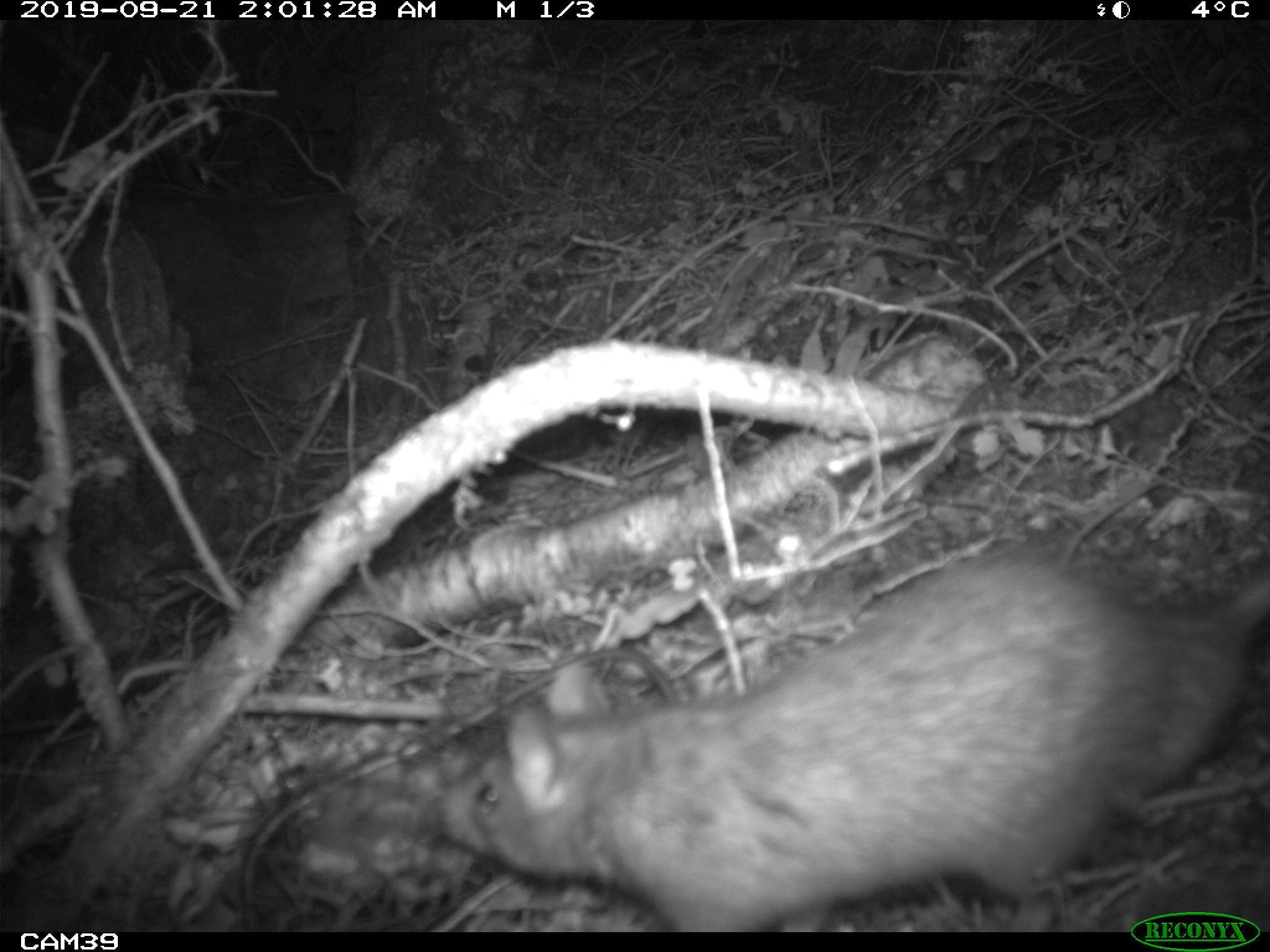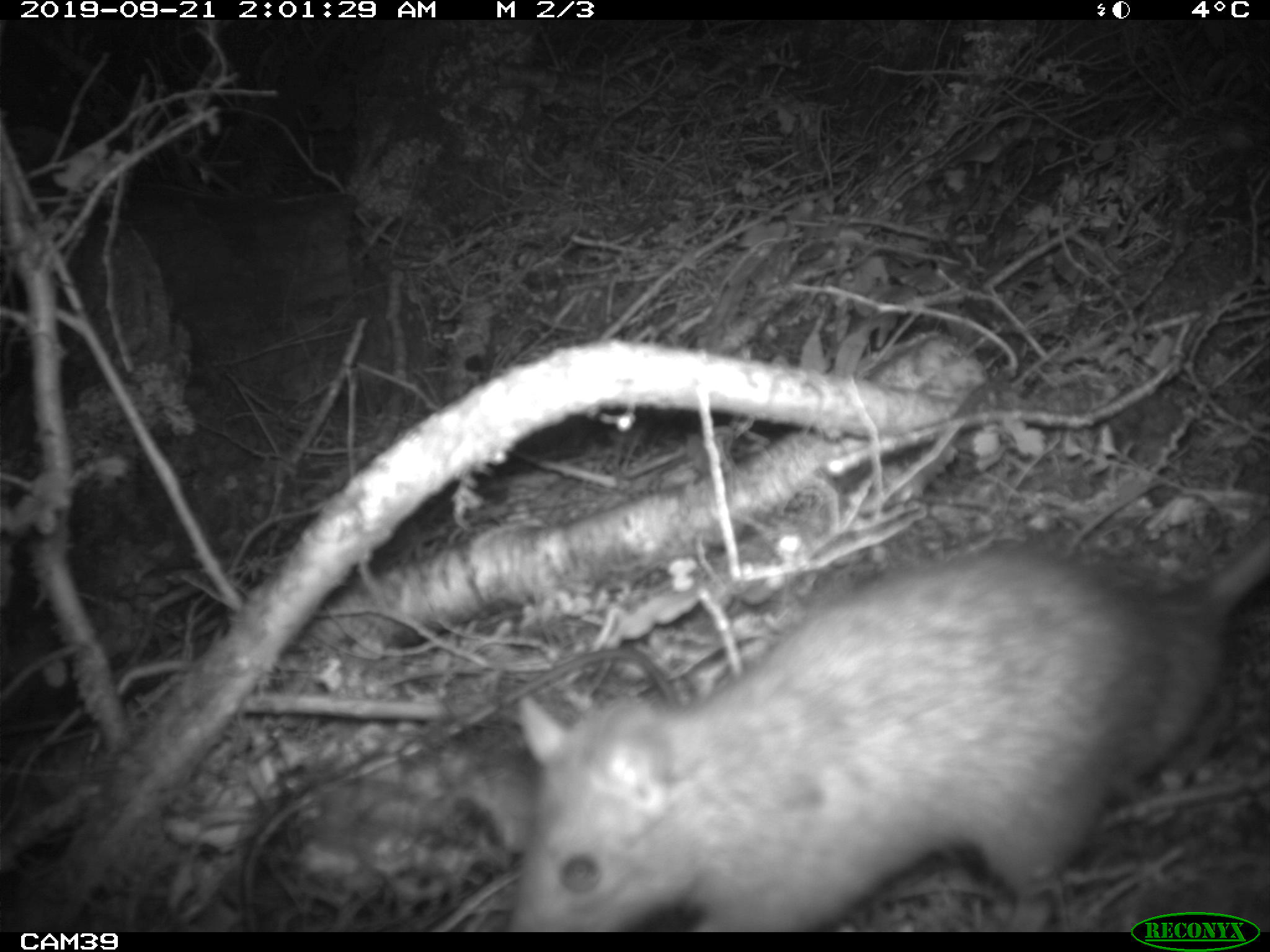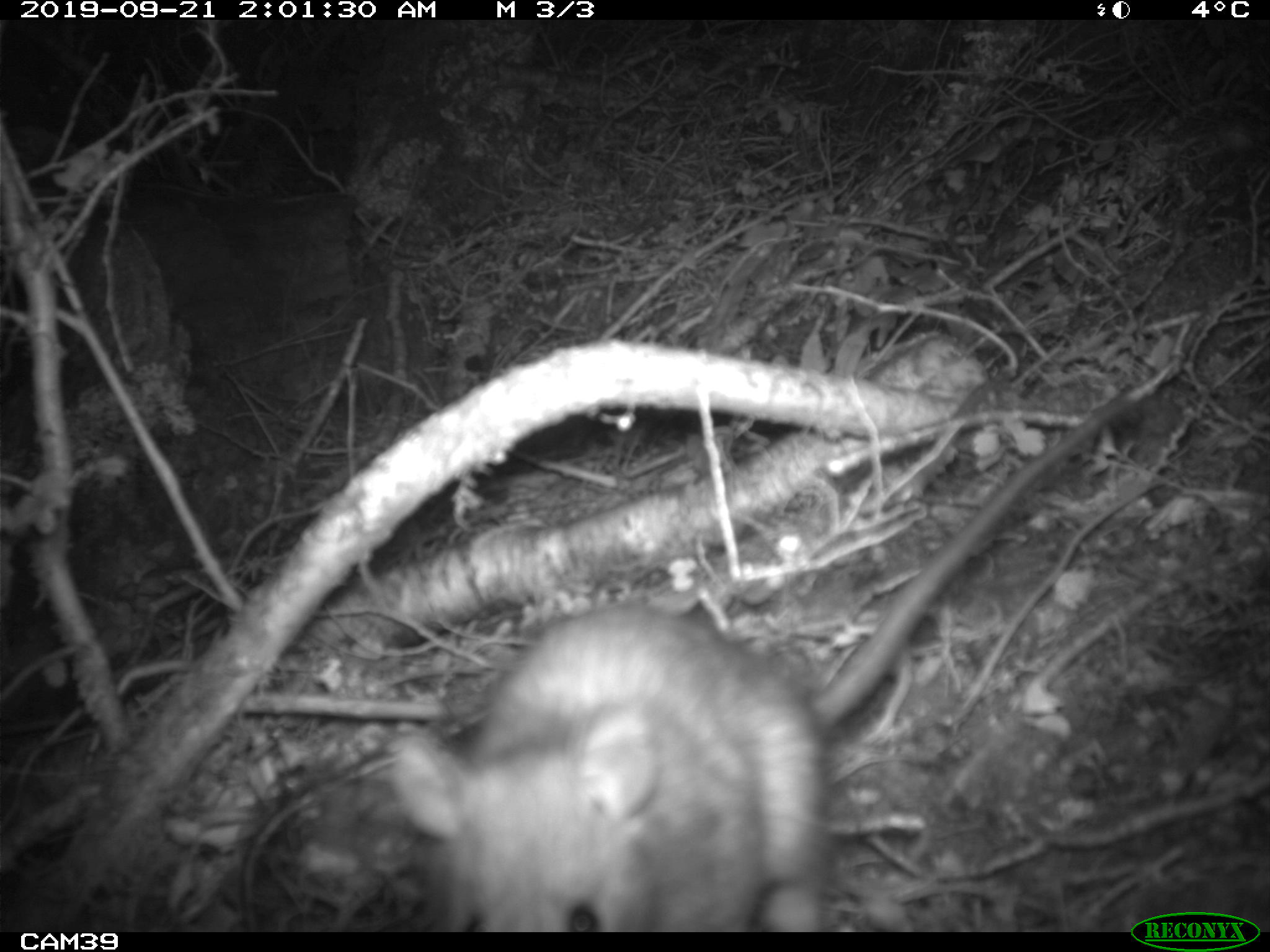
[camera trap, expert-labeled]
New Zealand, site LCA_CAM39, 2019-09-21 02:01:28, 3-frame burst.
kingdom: Animalia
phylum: Chordata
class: Mammalia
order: Rodentia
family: Muridae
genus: Rattus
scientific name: Rattus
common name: rat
Rat (Rattus).